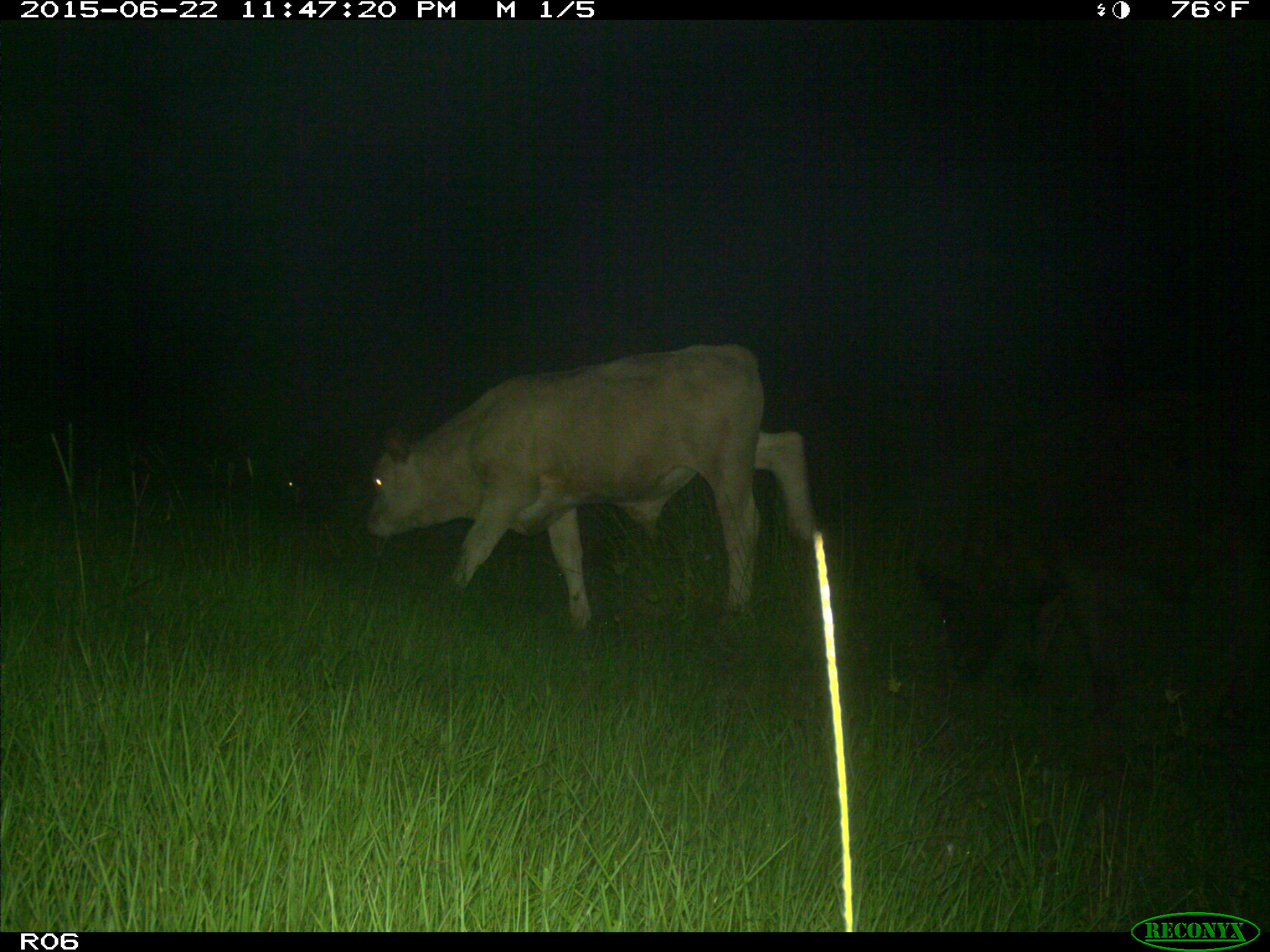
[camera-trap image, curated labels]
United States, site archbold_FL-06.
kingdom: Animalia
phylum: Chordata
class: Mammalia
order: Artiodactyla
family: Bovidae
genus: Bos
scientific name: Bos taurus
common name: domestic cow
Bos taurus (domestic cow).